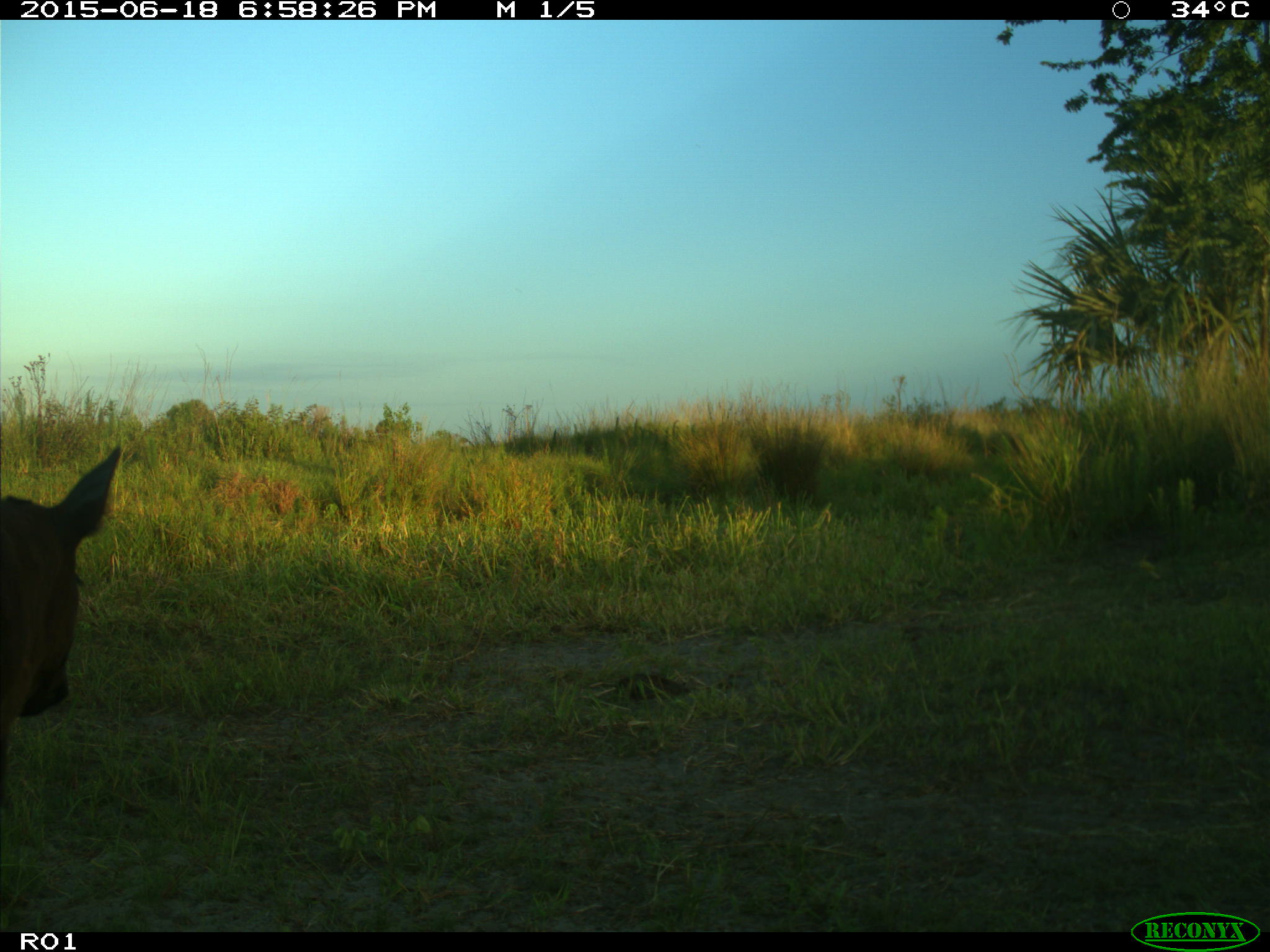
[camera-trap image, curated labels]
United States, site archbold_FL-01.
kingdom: Animalia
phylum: Chordata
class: Mammalia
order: Artiodactyla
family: Bovidae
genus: Bos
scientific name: Bos taurus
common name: domestic cow